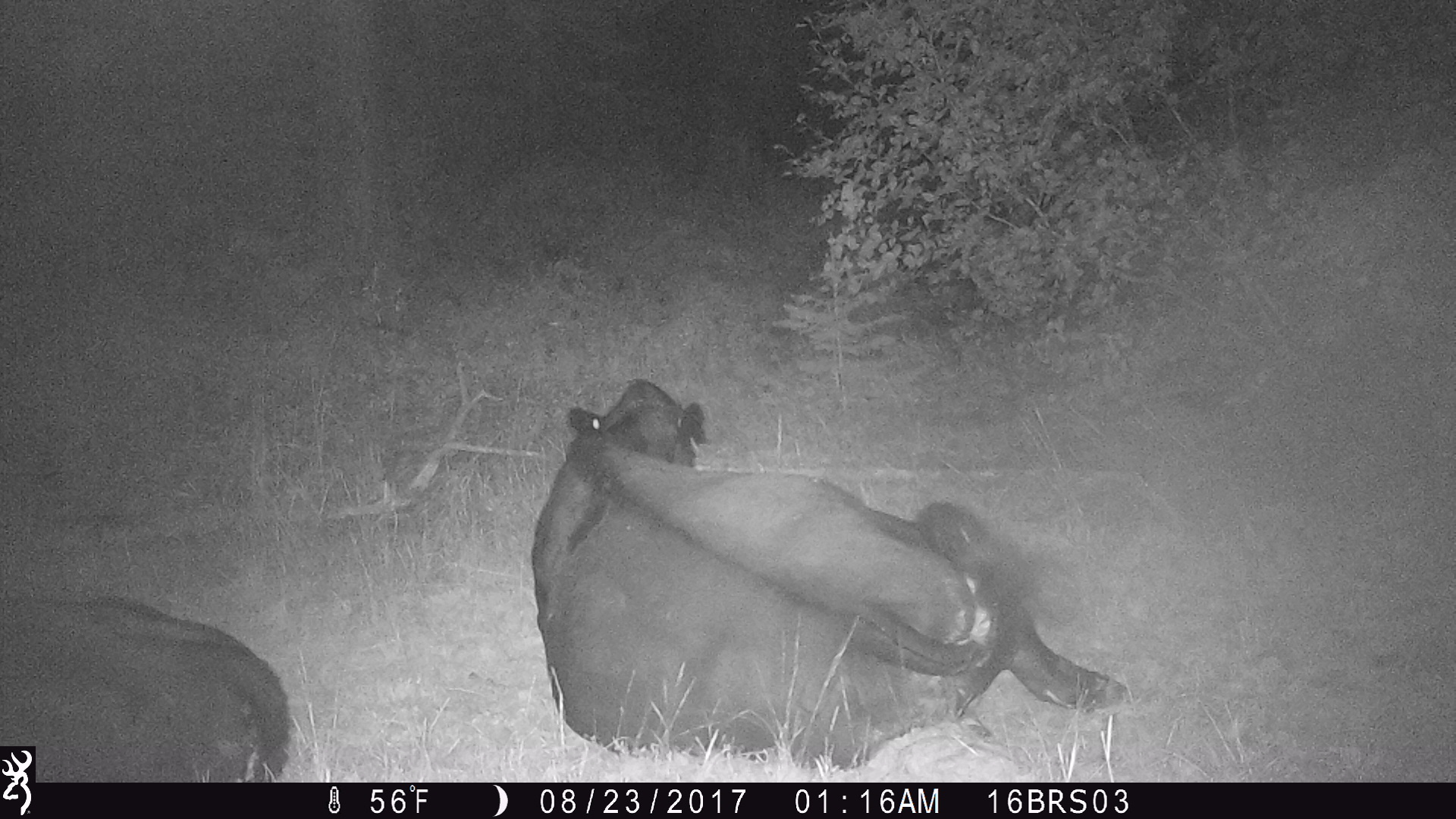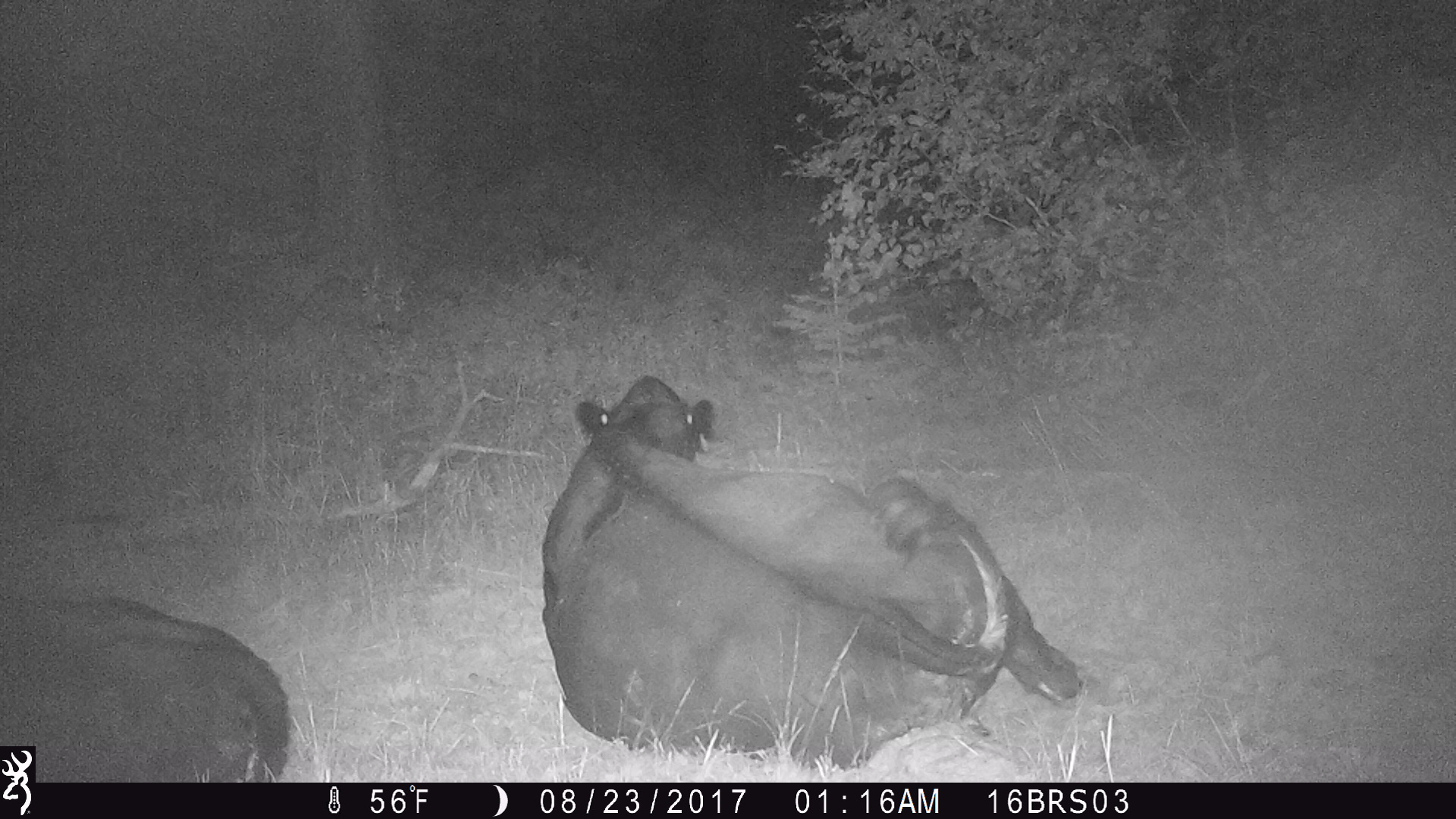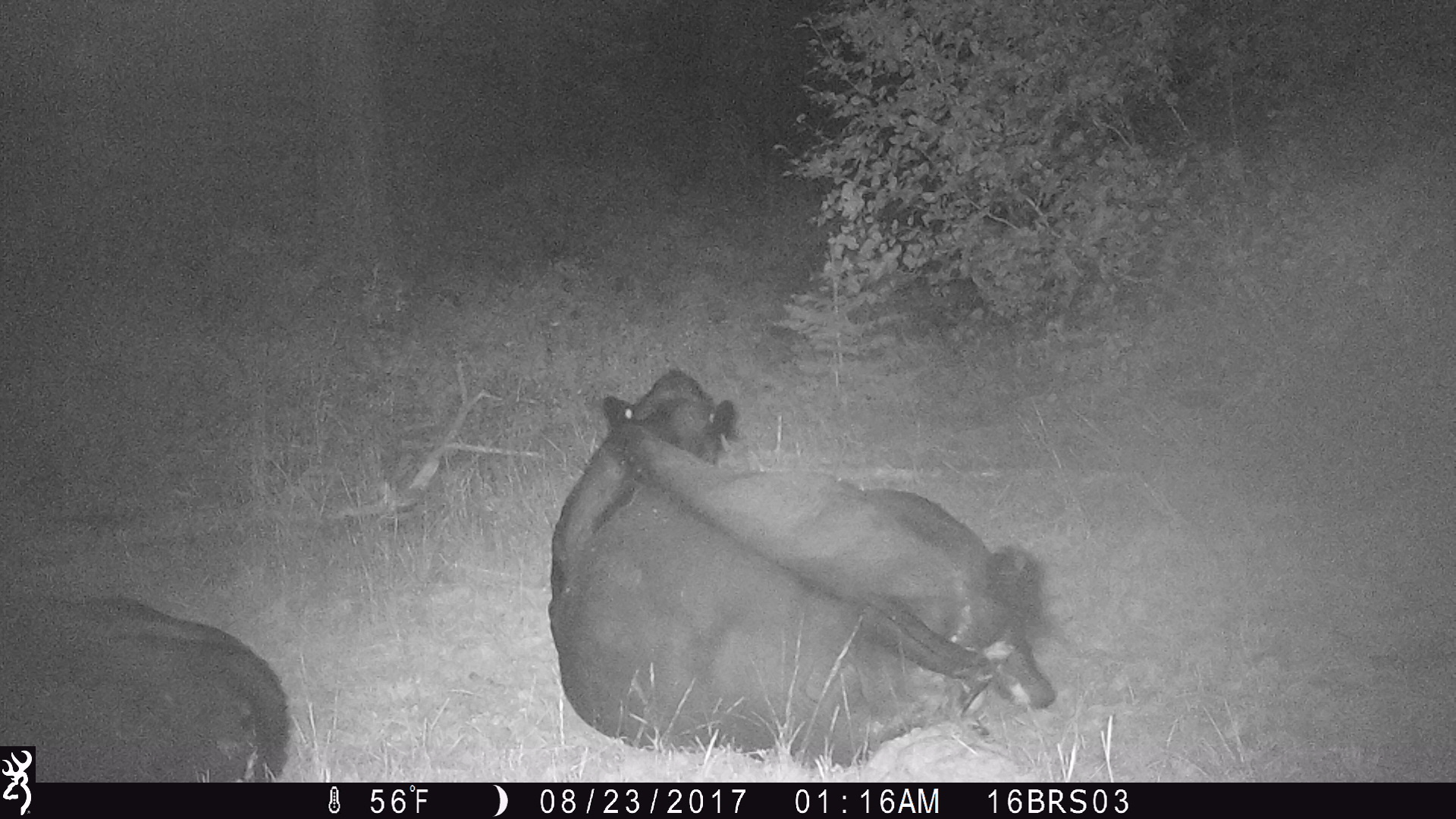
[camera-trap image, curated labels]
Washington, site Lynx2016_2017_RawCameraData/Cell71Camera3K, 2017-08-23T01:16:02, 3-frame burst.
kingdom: Animalia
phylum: Chordata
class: Mammalia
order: Artiodactyla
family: Bovidae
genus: Bos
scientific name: Bos taurus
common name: domestic cattle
Domestic cattle (Bos taurus). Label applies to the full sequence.